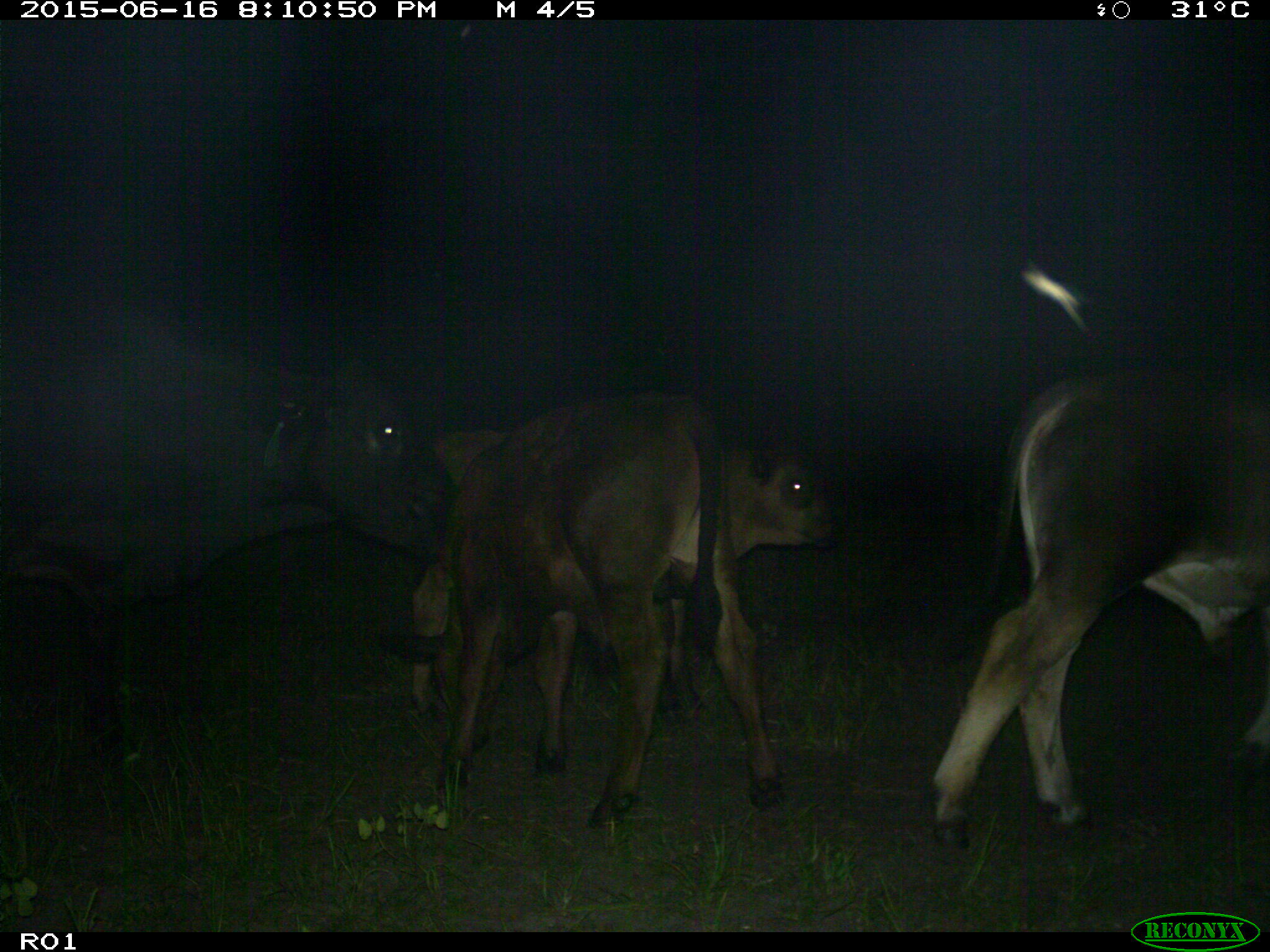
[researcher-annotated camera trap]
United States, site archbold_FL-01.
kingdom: Animalia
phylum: Chordata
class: Mammalia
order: Artiodactyla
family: Bovidae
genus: Bos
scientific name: Bos taurus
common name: domestic cow